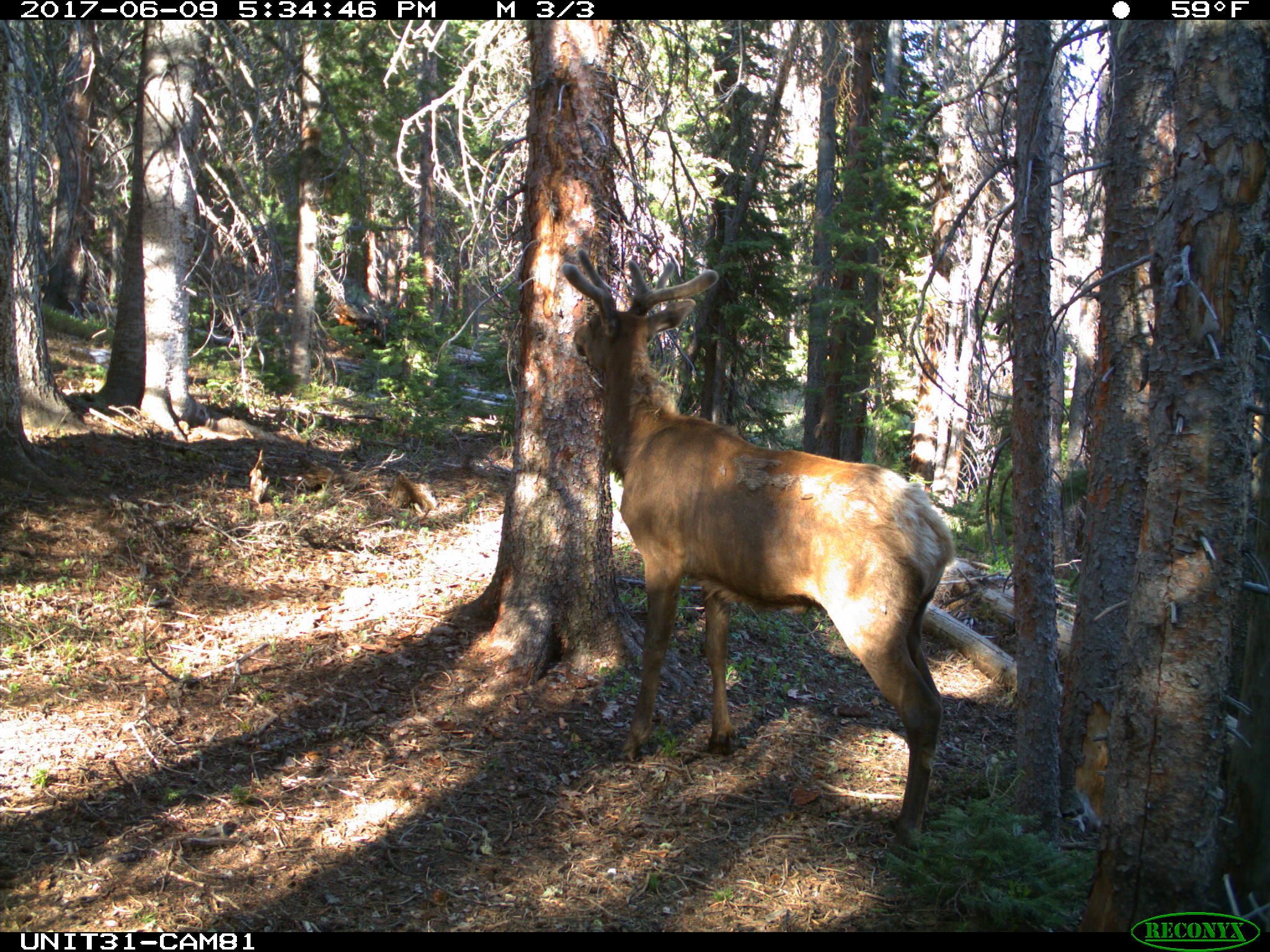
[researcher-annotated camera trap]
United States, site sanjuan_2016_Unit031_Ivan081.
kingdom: Animalia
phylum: Chordata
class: Mammalia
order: Artiodactyla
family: Cervidae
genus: Cervus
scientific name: Cervus elaphus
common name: red deer